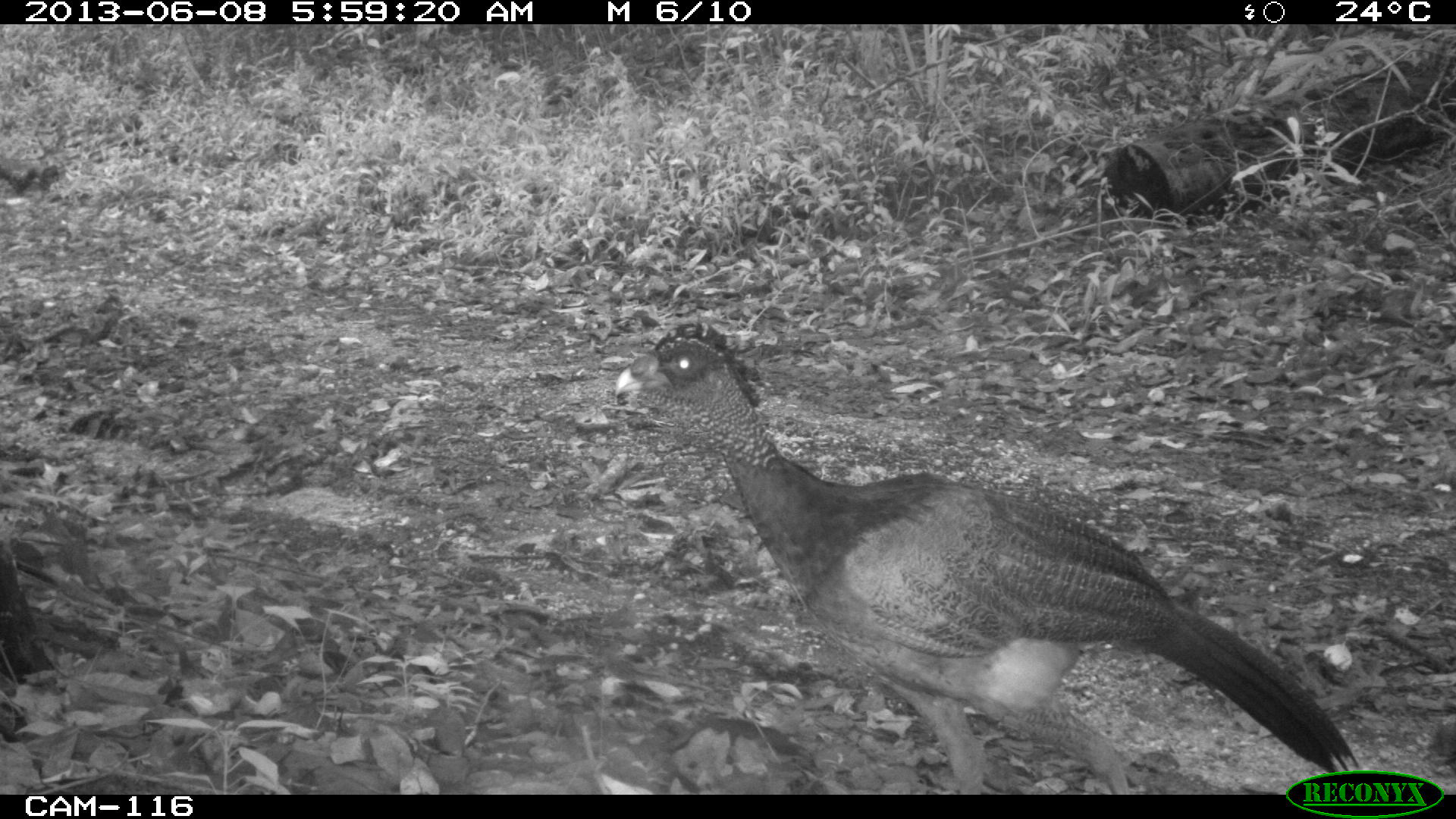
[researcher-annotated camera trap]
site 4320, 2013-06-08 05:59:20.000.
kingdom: Animalia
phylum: Chordata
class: Aves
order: Galliformes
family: Cracidae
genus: Crax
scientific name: Crax rubra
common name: great curassow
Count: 1.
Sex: female.